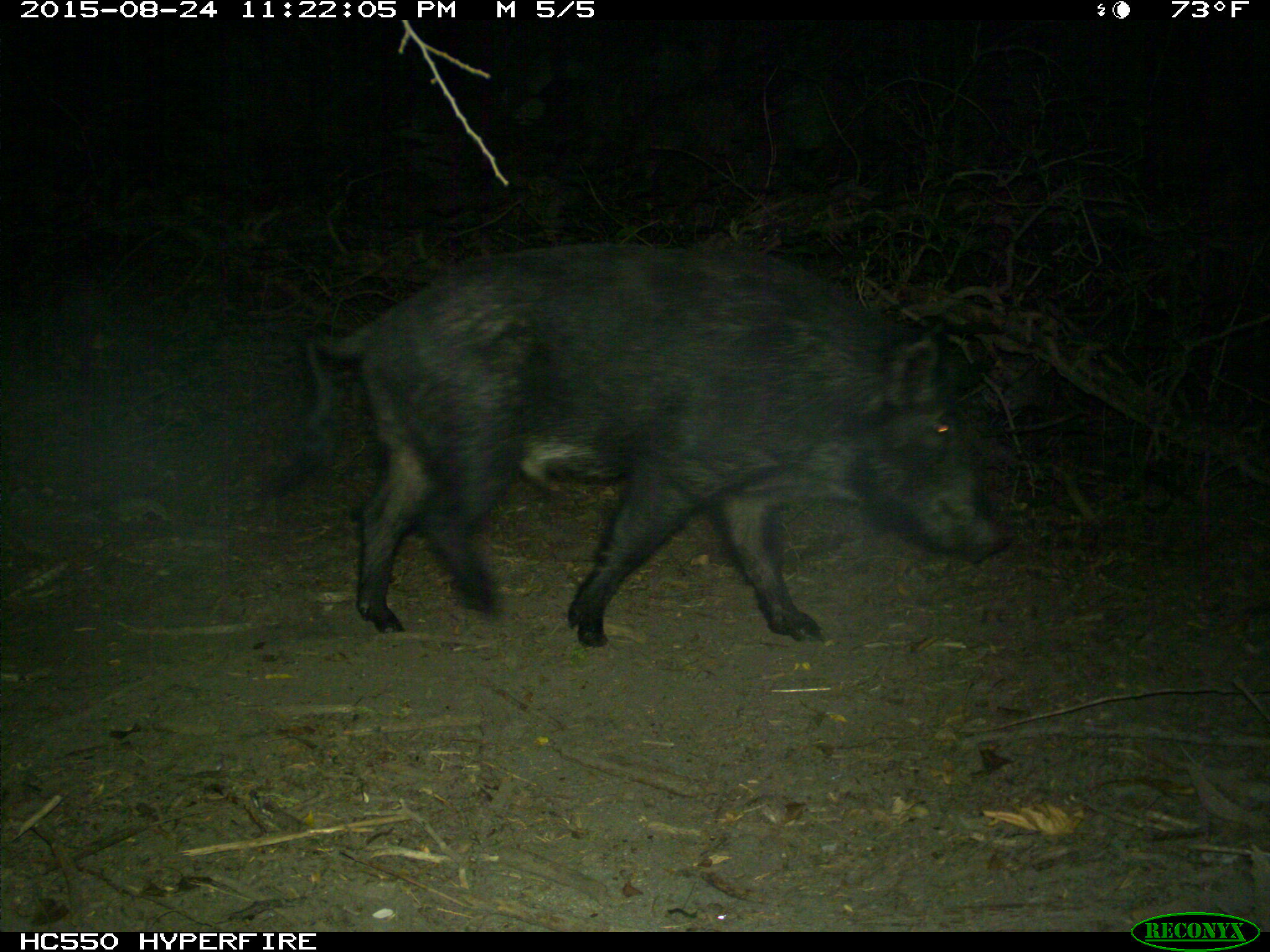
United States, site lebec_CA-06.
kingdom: Animalia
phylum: Chordata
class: Mammalia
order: Artiodactyla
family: Suidae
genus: Sus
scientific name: Sus scrofa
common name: wild boar